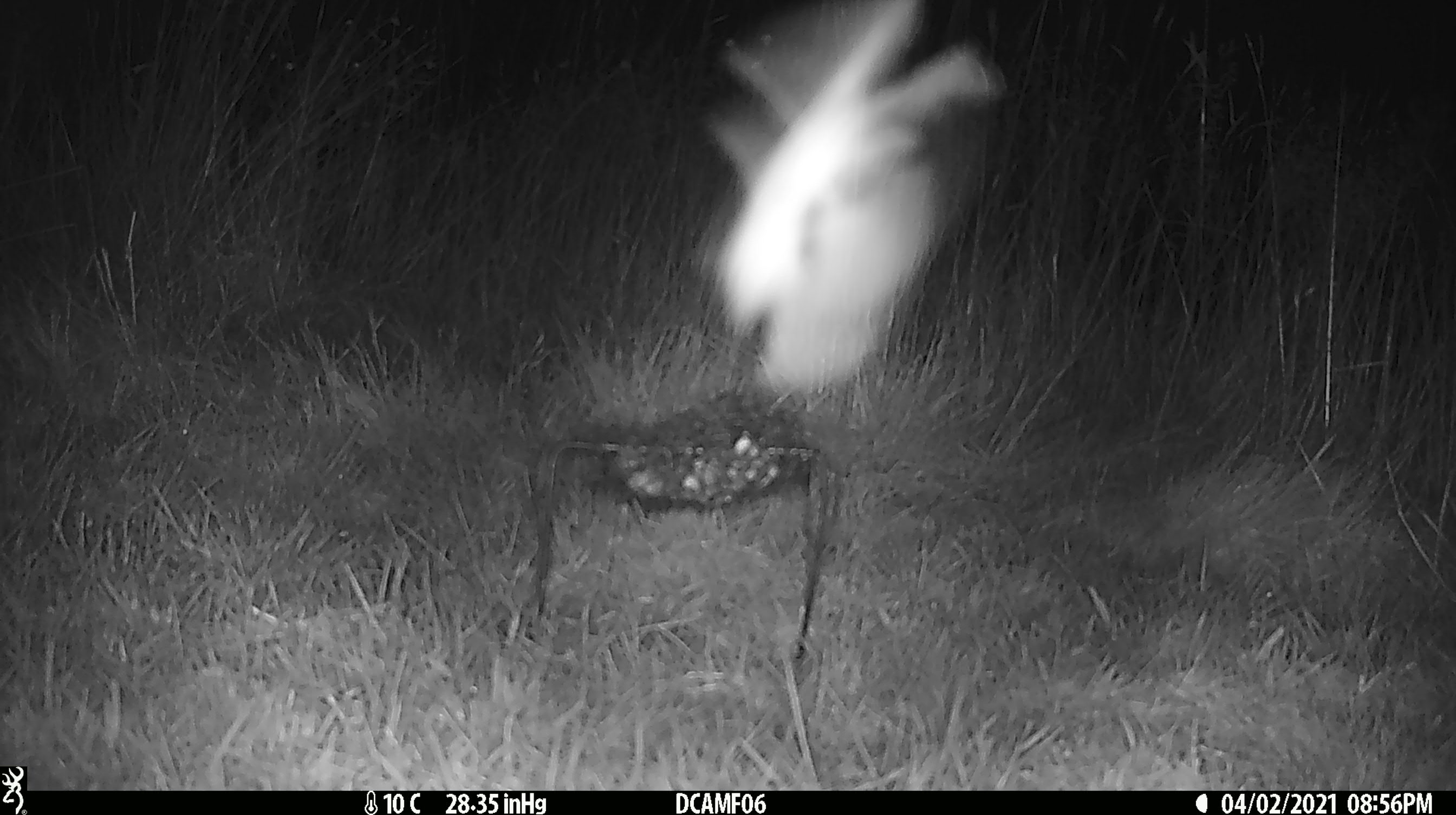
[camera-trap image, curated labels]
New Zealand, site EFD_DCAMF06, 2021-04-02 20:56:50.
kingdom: Animalia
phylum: Arthropoda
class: Insecta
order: Lepidoptera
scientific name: Lepidoptera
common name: moth